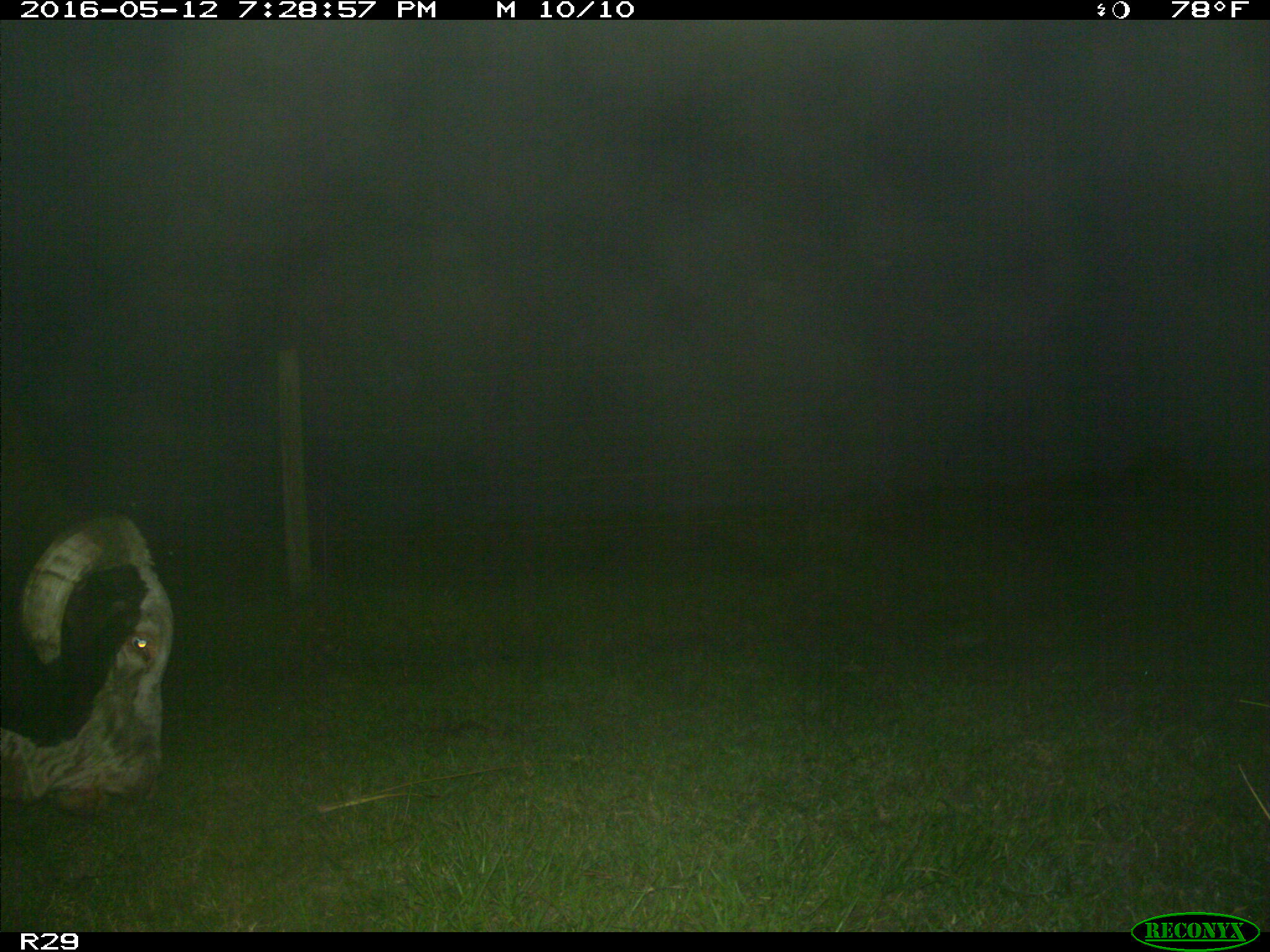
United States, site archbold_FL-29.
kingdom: Animalia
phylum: Chordata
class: Mammalia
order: Artiodactyla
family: Bovidae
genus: Bos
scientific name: Bos taurus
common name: domestic cow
Bos taurus (domestic cow).